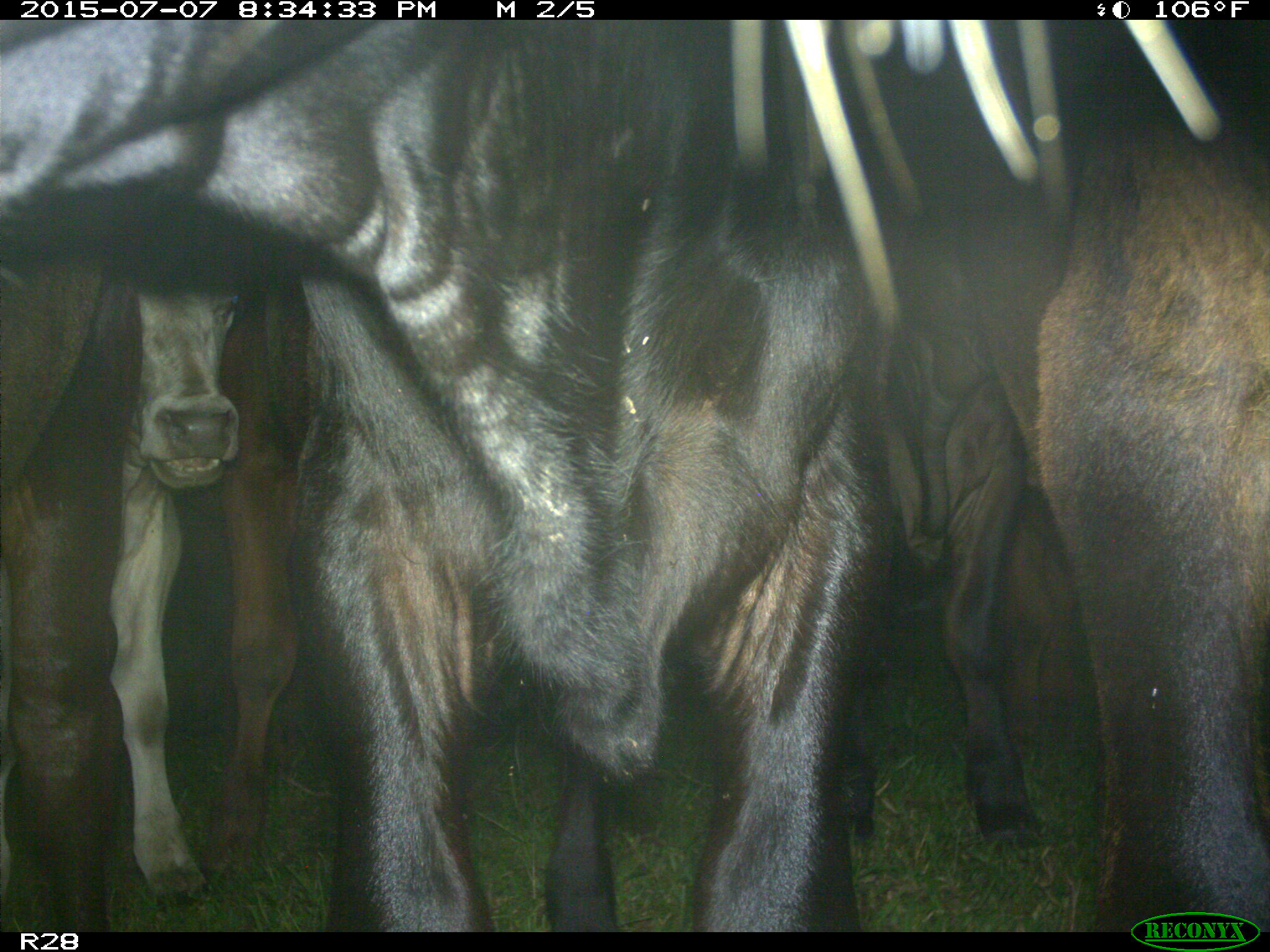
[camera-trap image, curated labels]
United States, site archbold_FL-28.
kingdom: Animalia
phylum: Chordata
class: Mammalia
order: Artiodactyla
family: Bovidae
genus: Bos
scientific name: Bos taurus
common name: domestic cow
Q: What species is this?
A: Bos taurus (domestic cow).